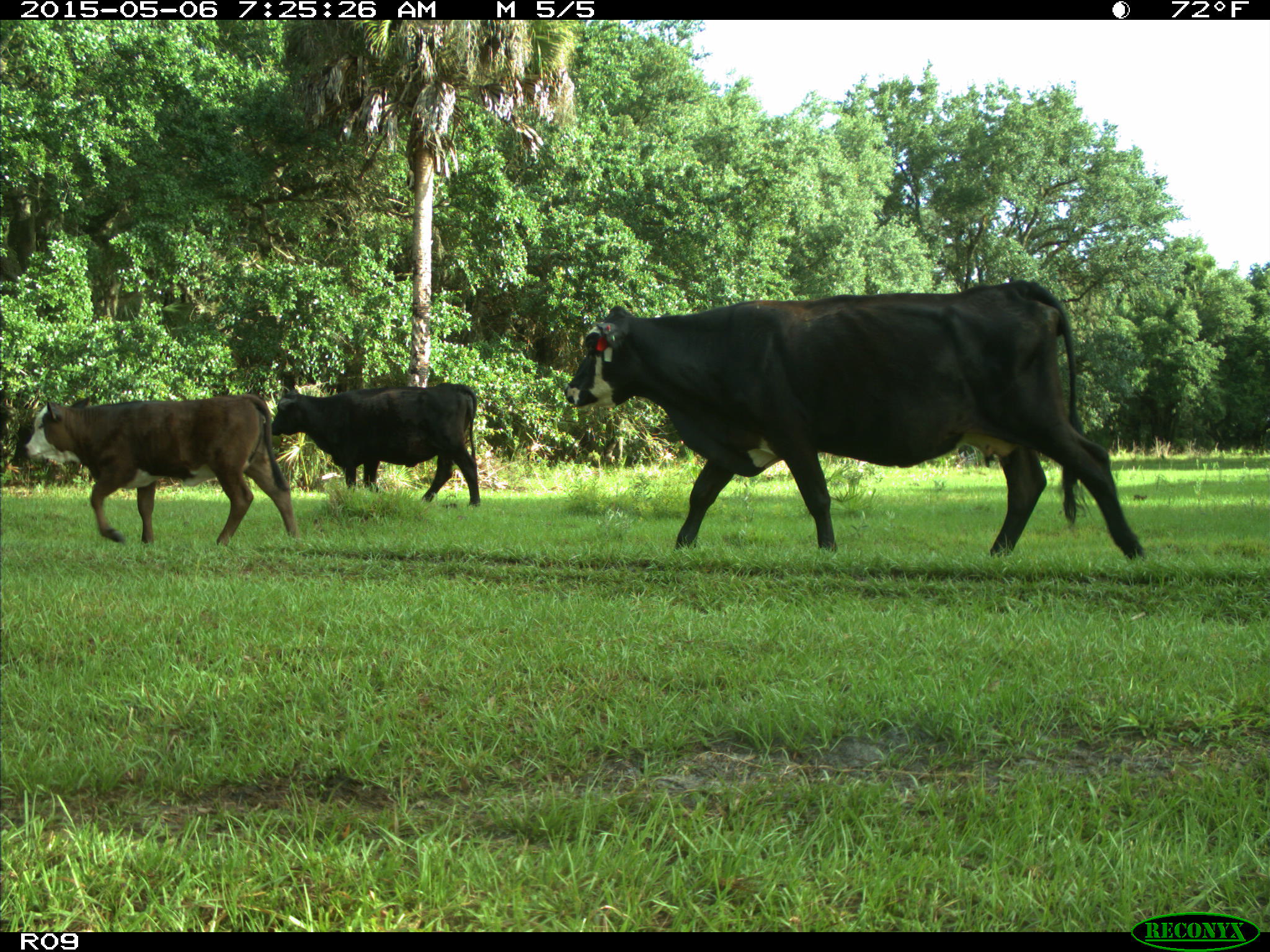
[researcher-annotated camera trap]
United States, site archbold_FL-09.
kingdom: Animalia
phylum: Chordata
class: Mammalia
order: Artiodactyla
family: Bovidae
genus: Bos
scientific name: Bos taurus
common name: domestic cow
Bos taurus (domestic cow).